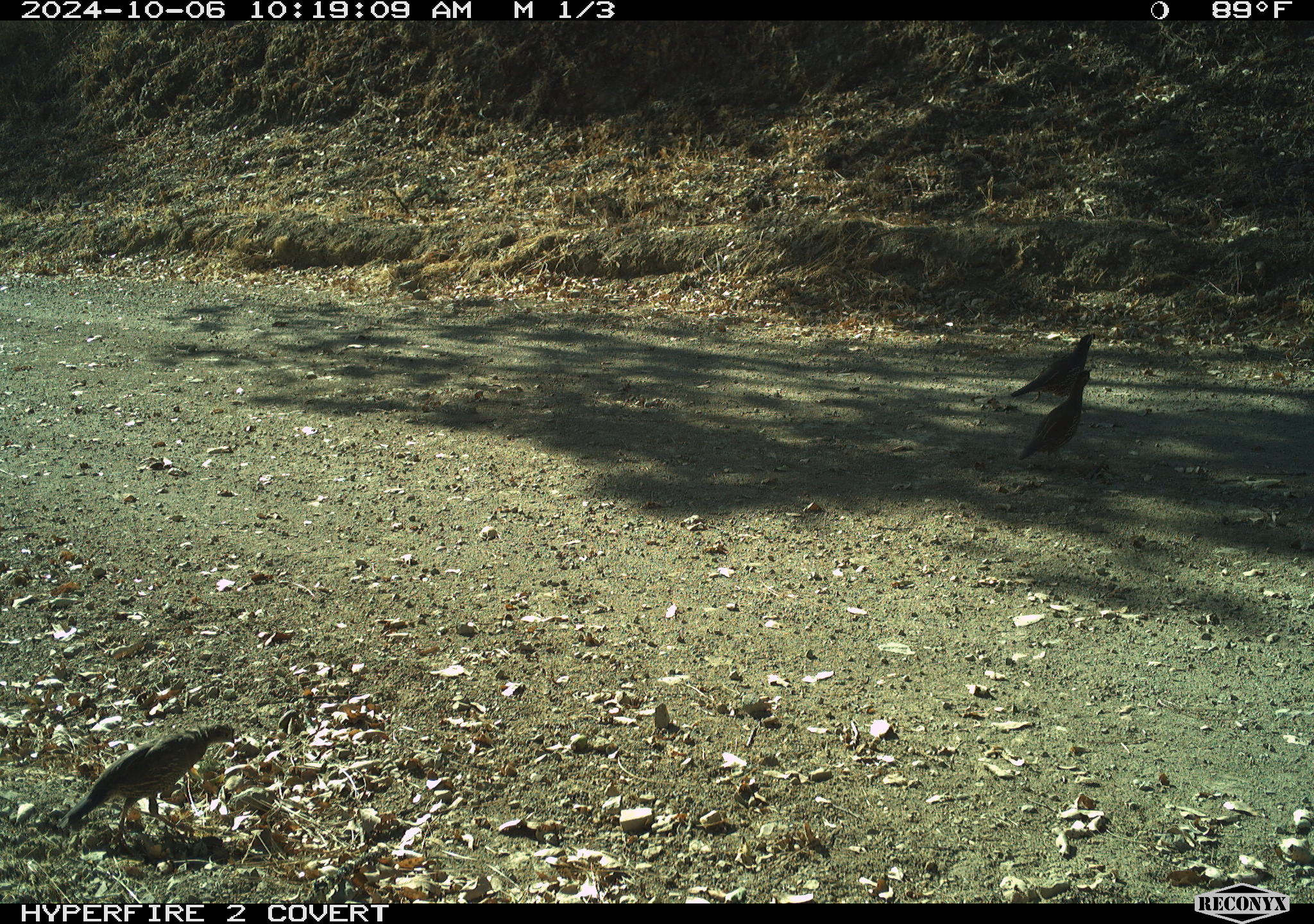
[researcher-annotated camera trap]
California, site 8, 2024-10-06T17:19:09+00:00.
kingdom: Animalia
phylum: Chordata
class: Aves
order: Galliformes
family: Odontophoridae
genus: Callipepla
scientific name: Callipepla californica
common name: california quail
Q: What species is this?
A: California quail (Callipepla californica).